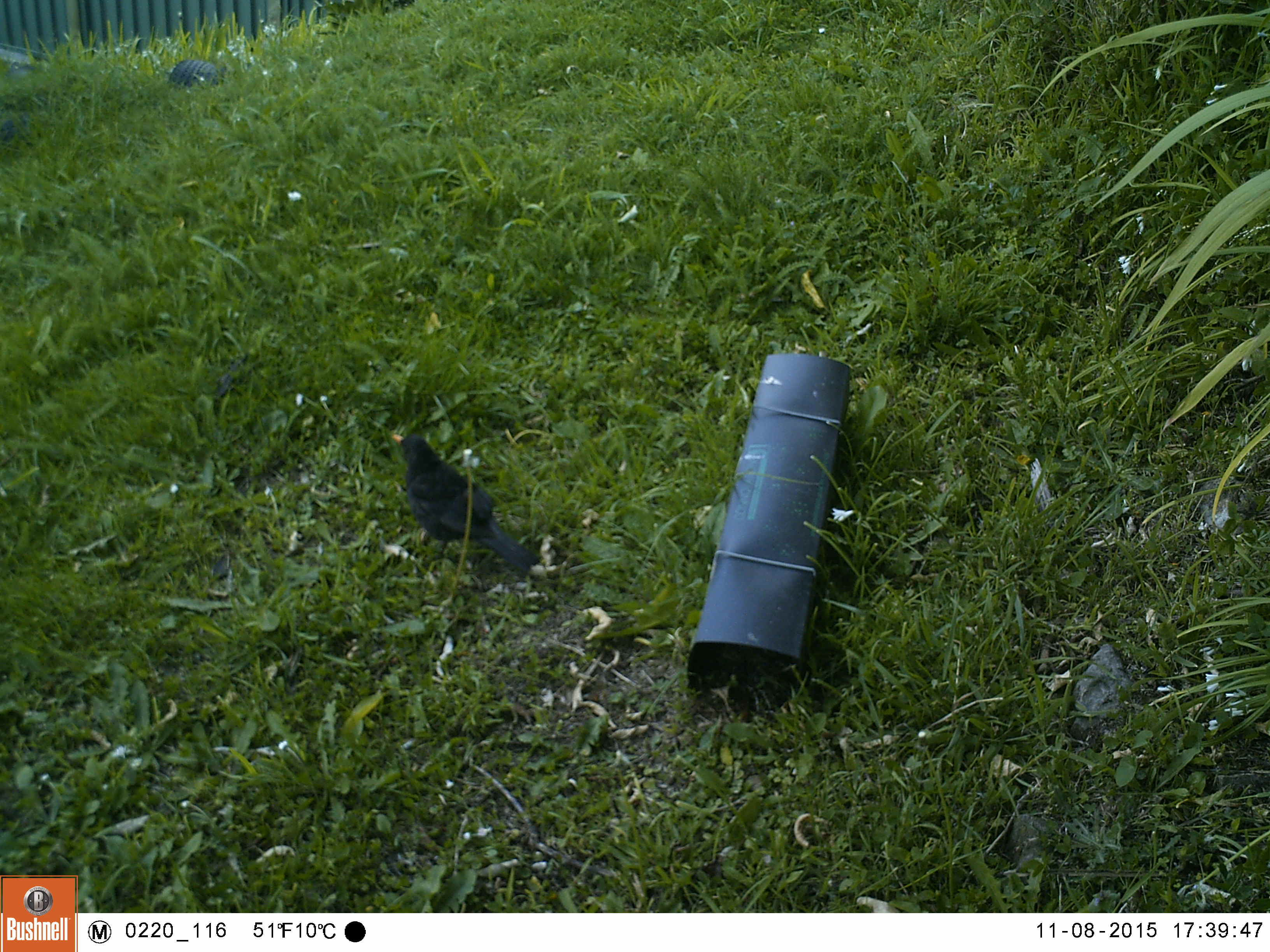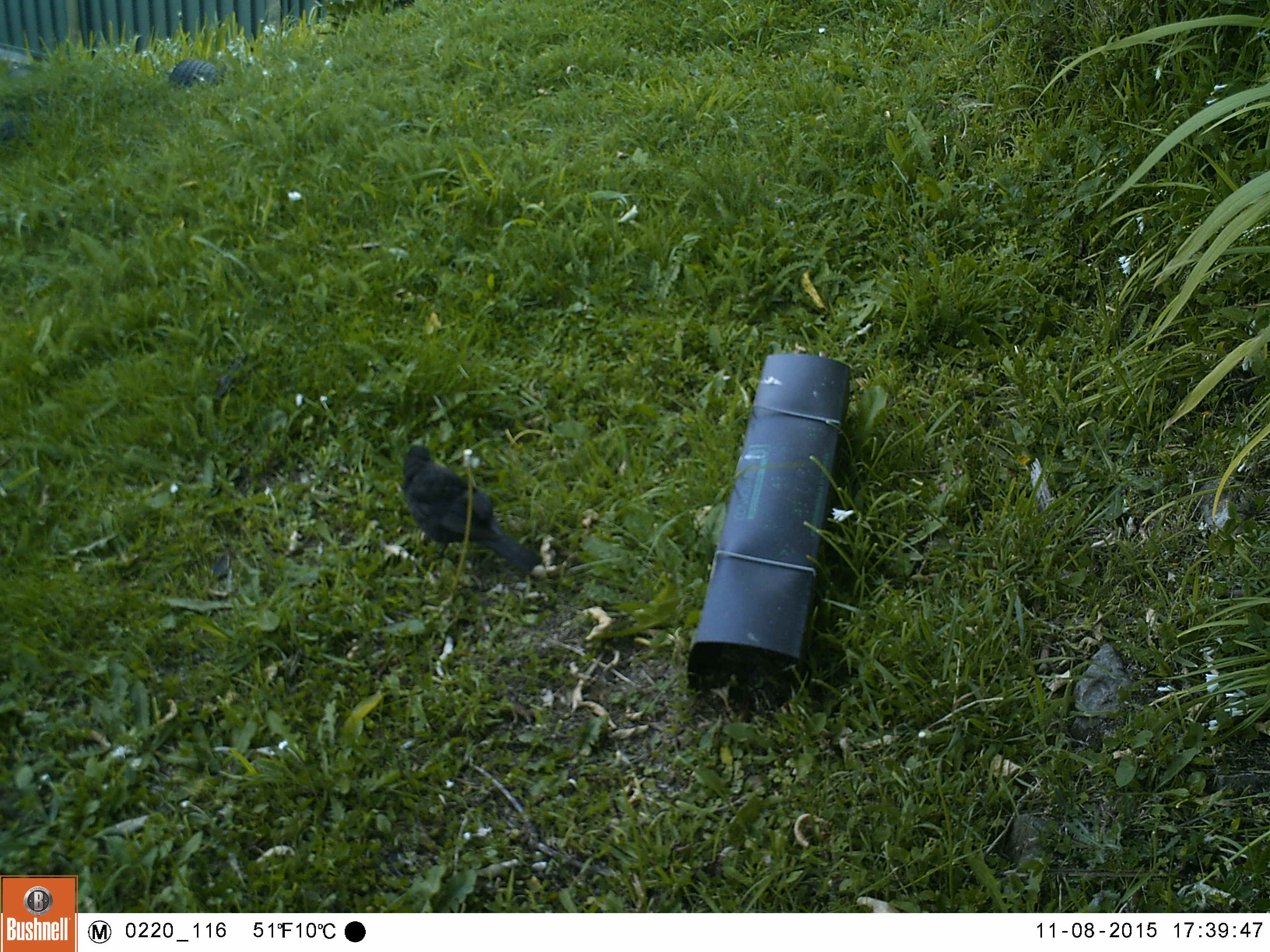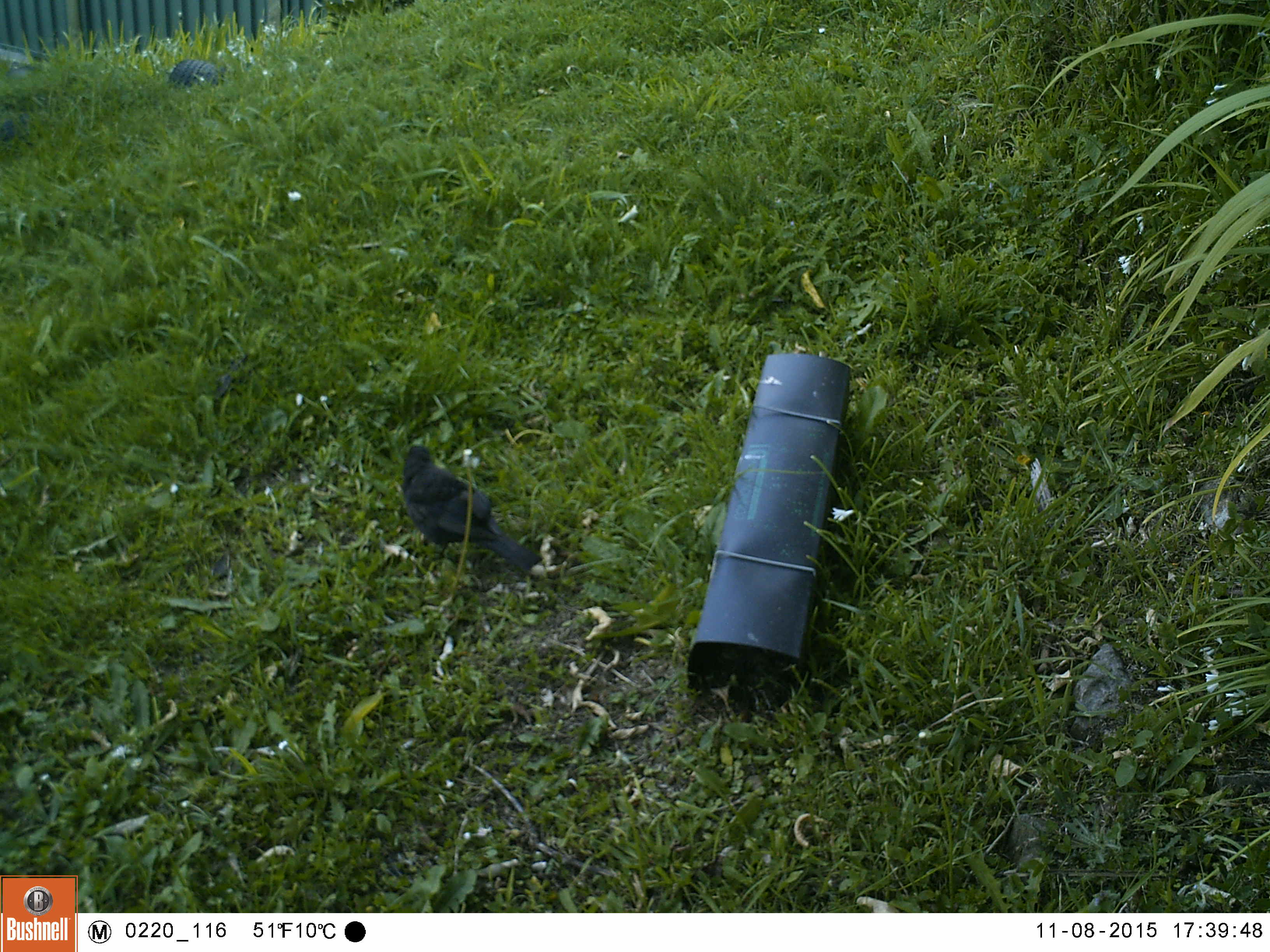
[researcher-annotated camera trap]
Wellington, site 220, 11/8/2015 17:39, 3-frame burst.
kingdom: Animalia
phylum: Chordata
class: Aves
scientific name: Aves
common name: bird